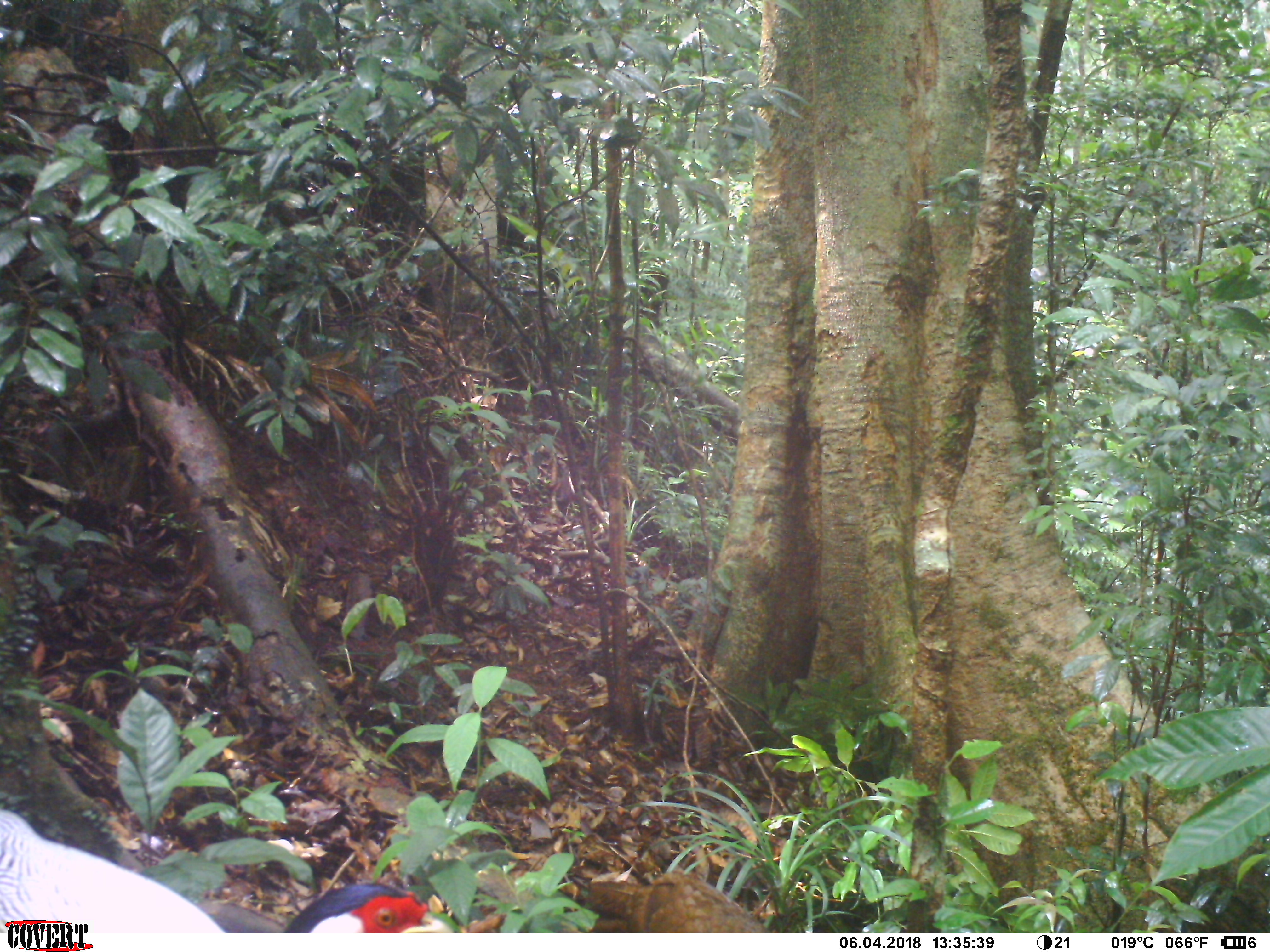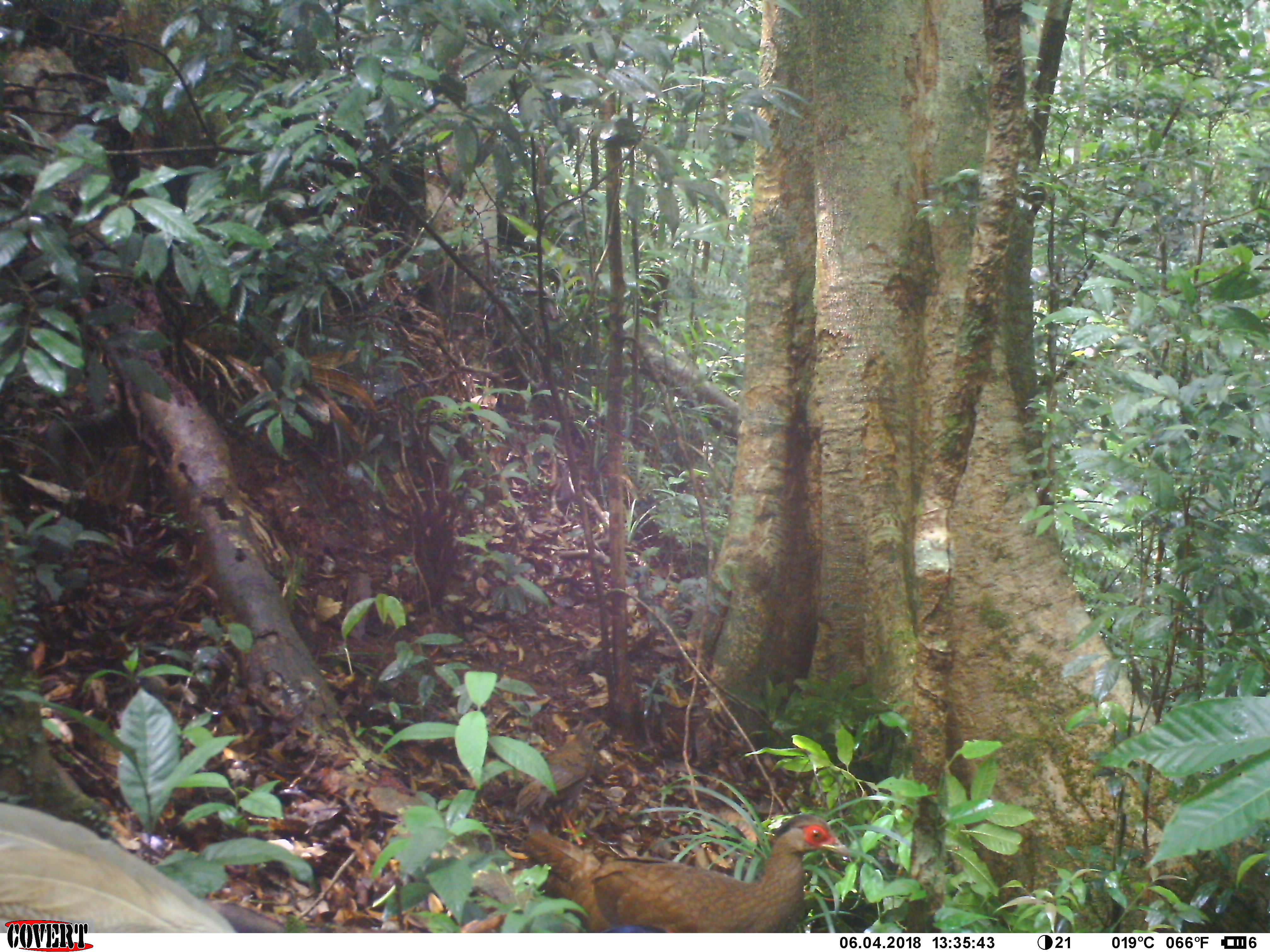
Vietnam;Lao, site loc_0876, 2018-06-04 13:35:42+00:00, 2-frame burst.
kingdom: Animalia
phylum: Chordata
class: Aves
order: Galliformes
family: Phasianidae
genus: Lophura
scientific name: Lophura nycthemera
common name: silver pheasant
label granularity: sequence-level